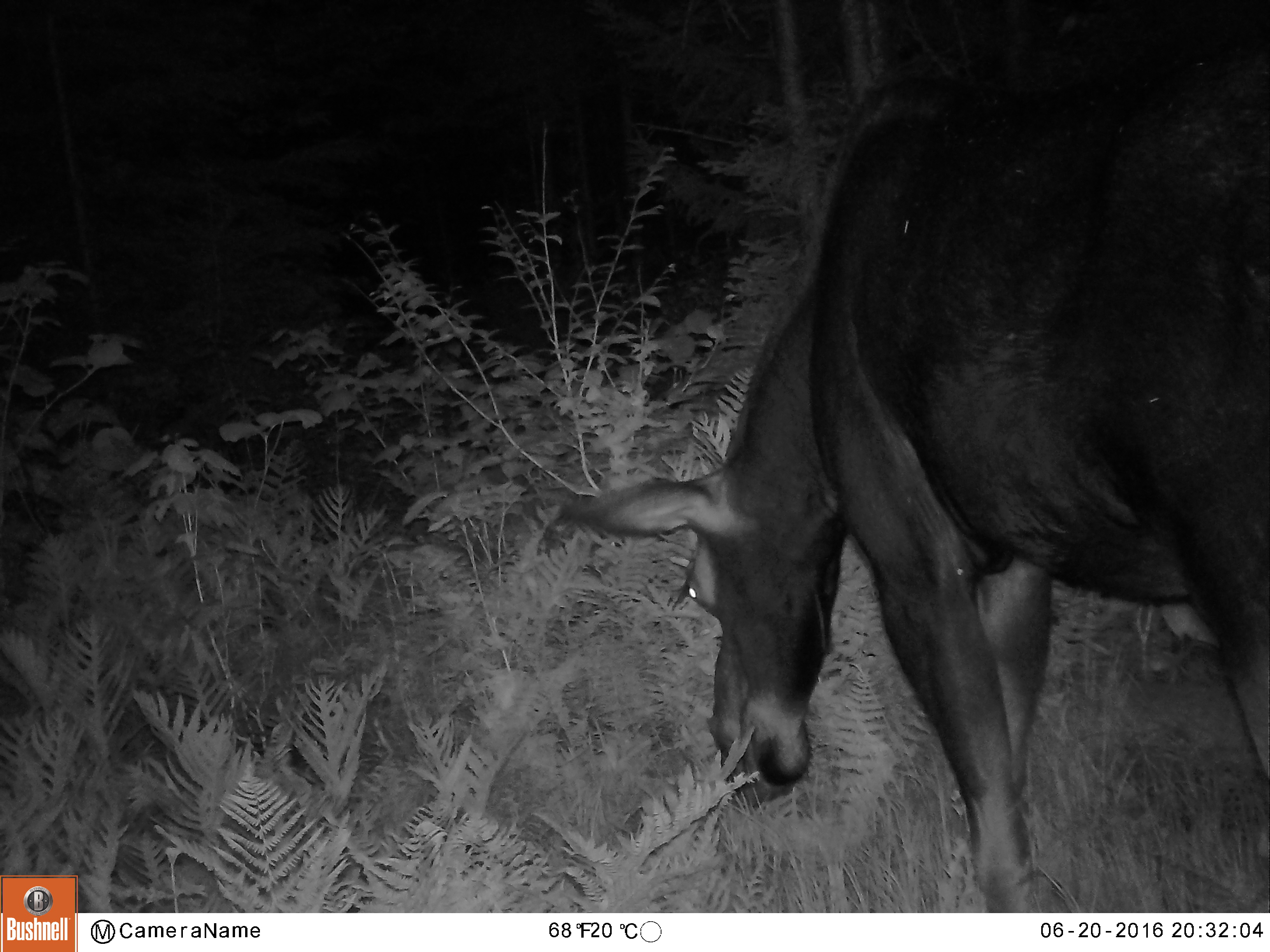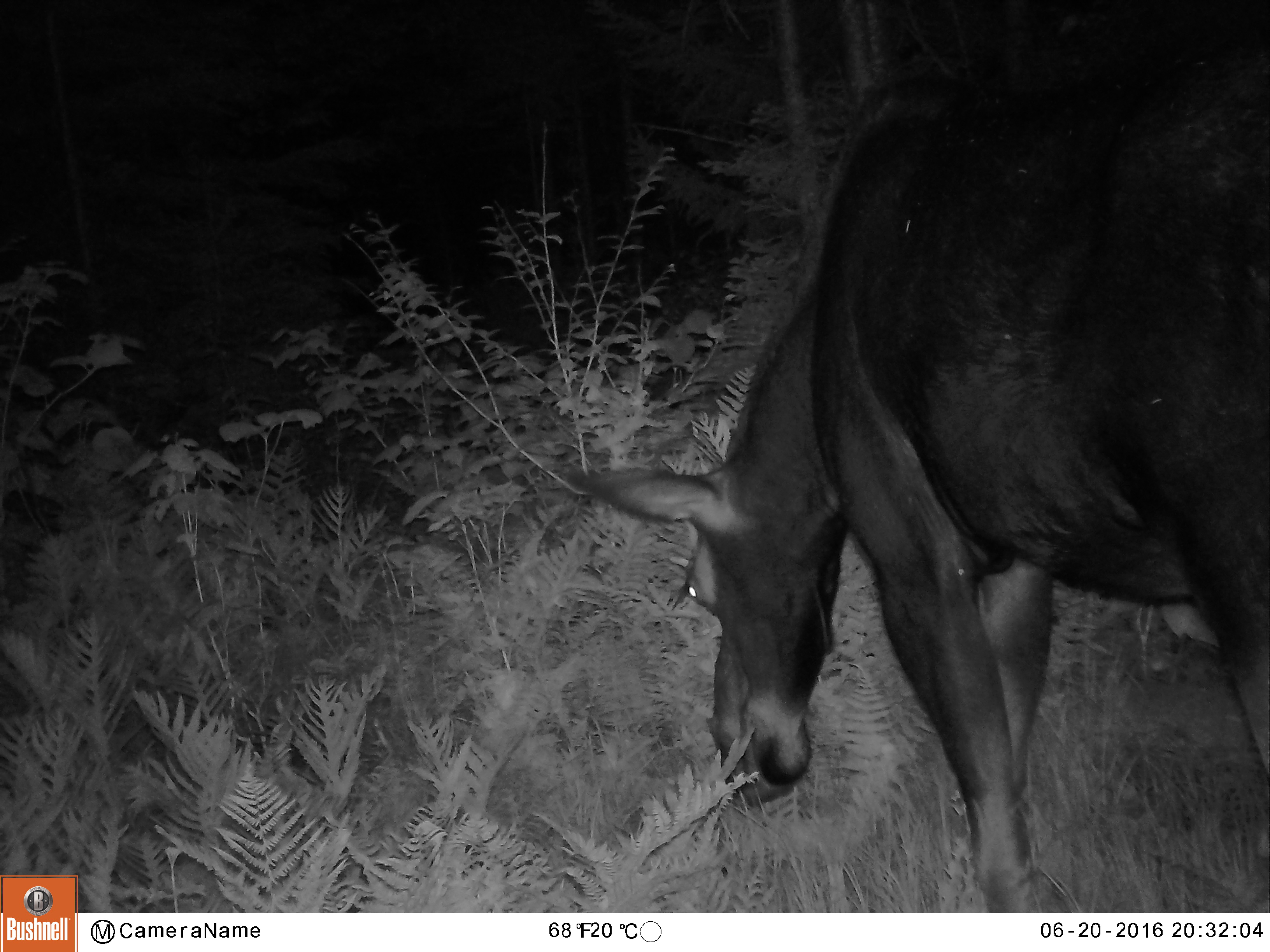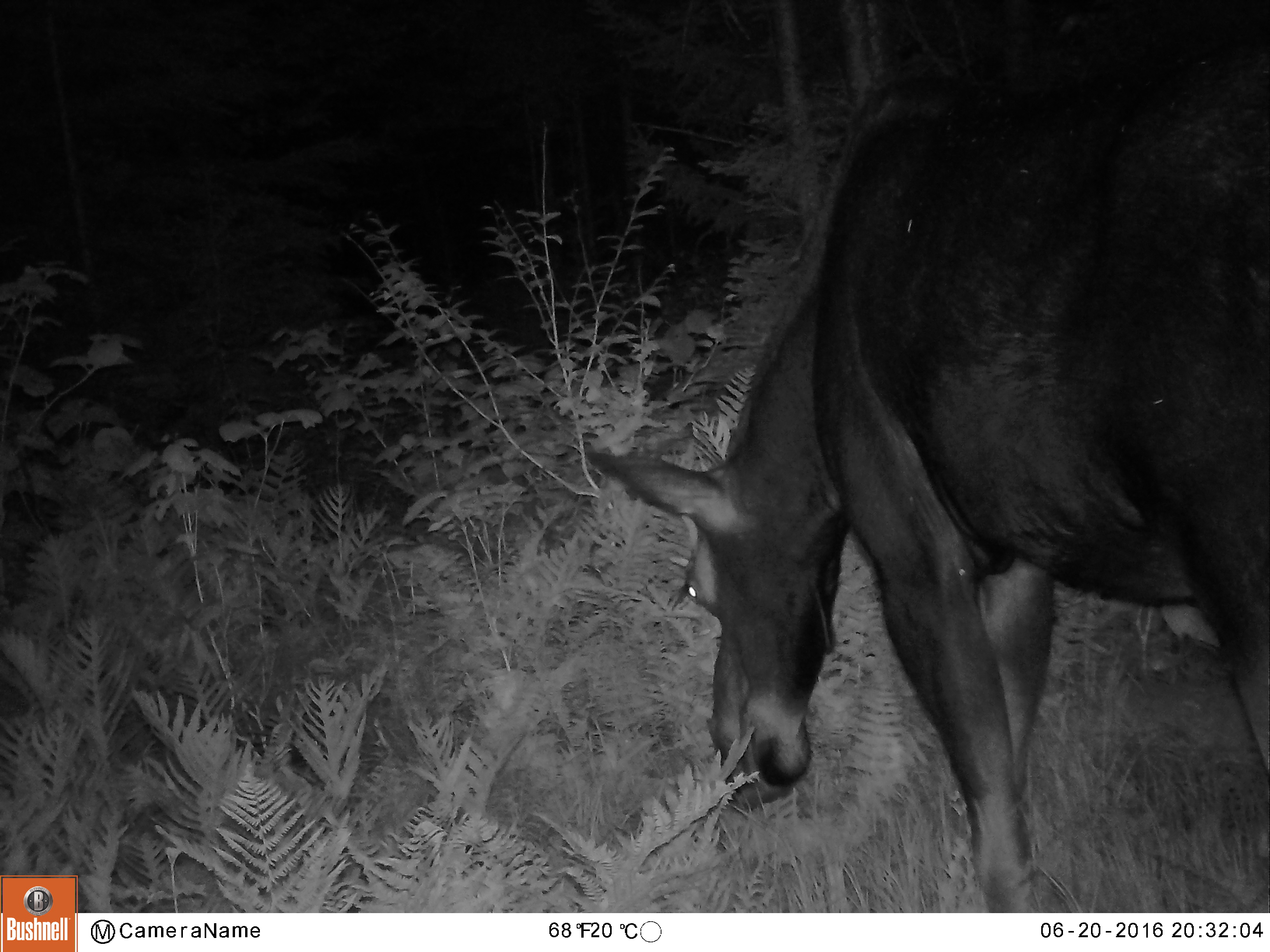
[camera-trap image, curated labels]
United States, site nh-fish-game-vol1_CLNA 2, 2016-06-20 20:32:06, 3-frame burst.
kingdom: Animalia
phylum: Chordata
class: Mammalia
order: Artiodactyla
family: Cervidae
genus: Alces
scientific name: Alces alces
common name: moose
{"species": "moose (Alces alces)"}